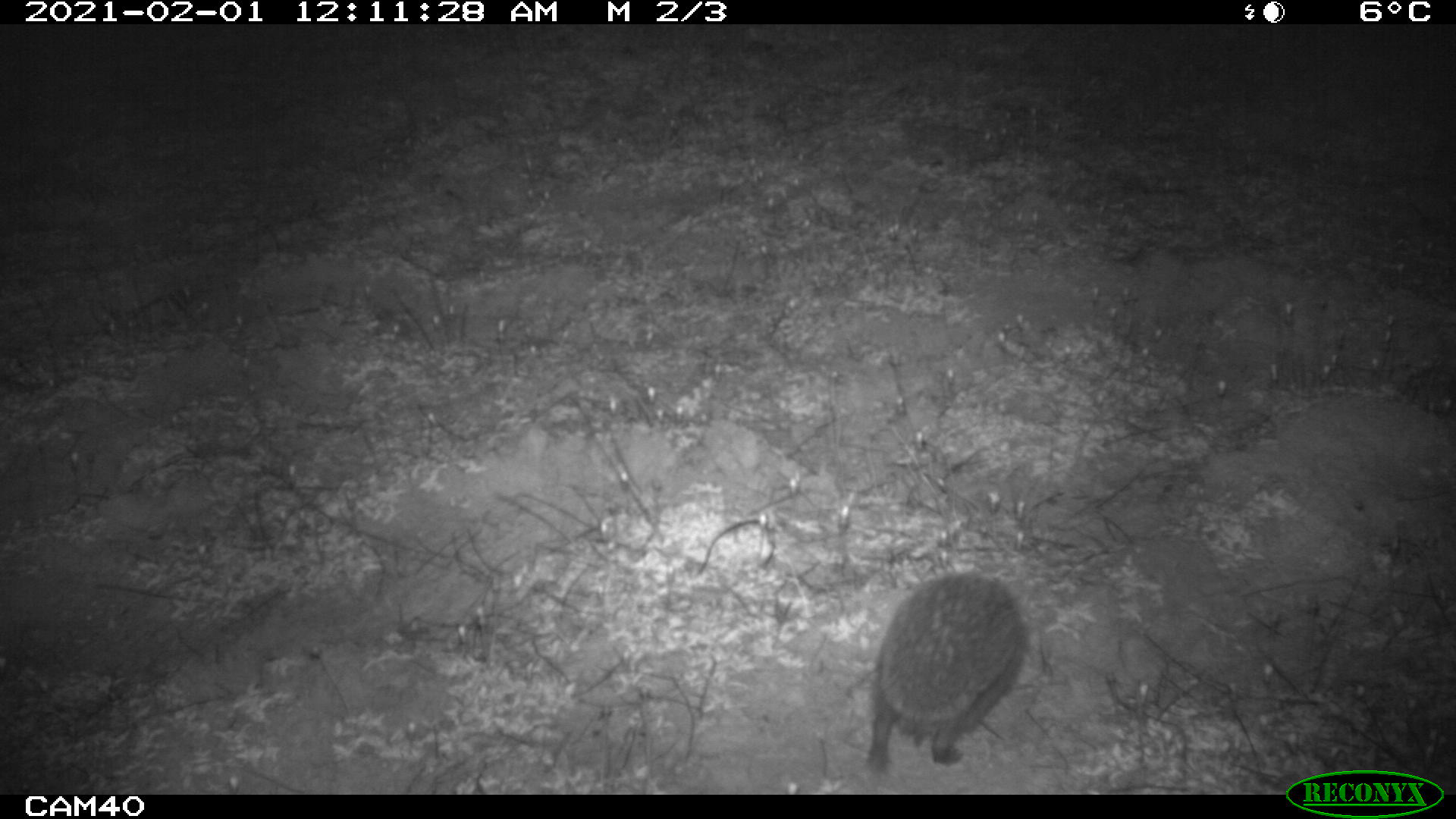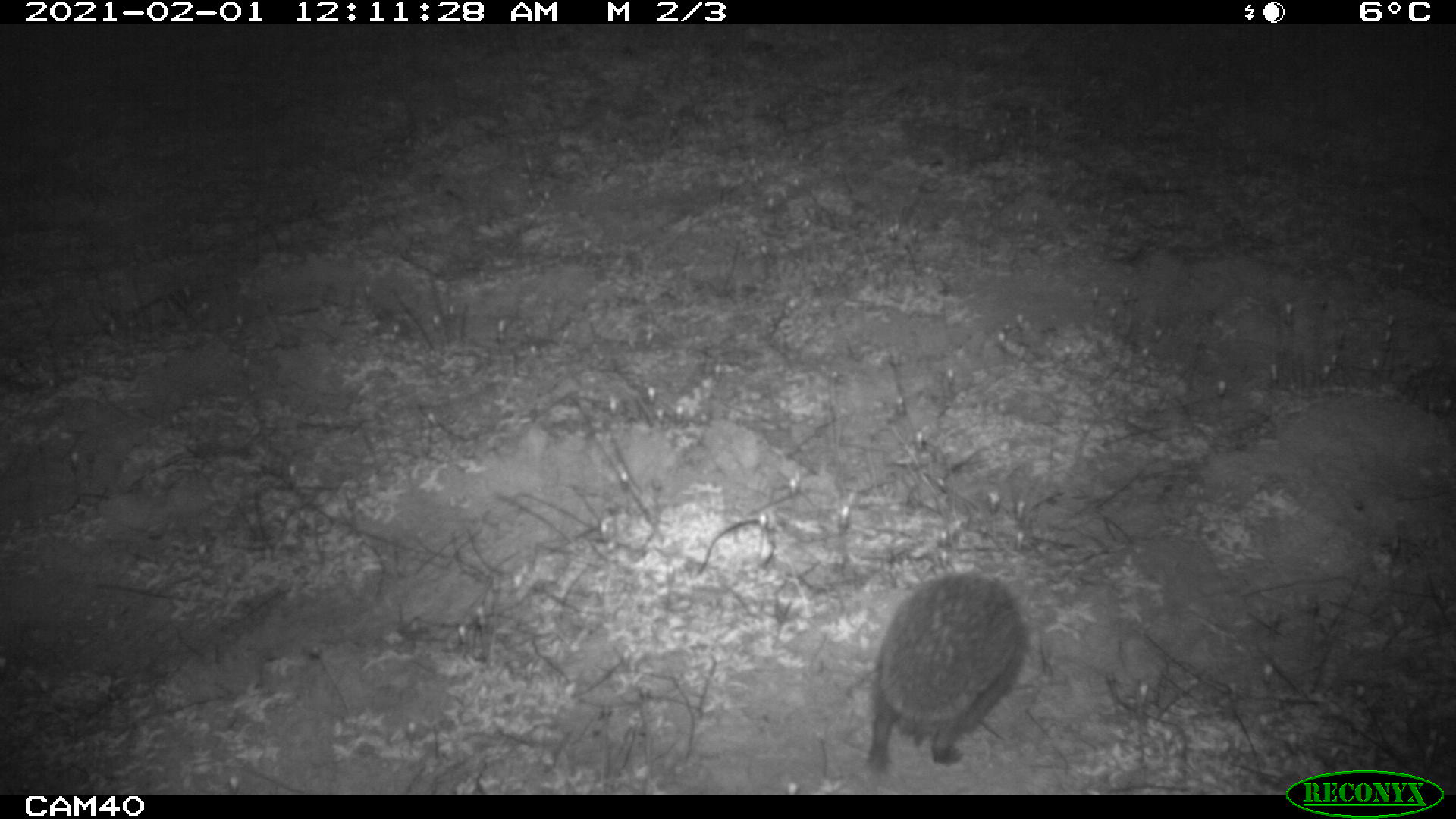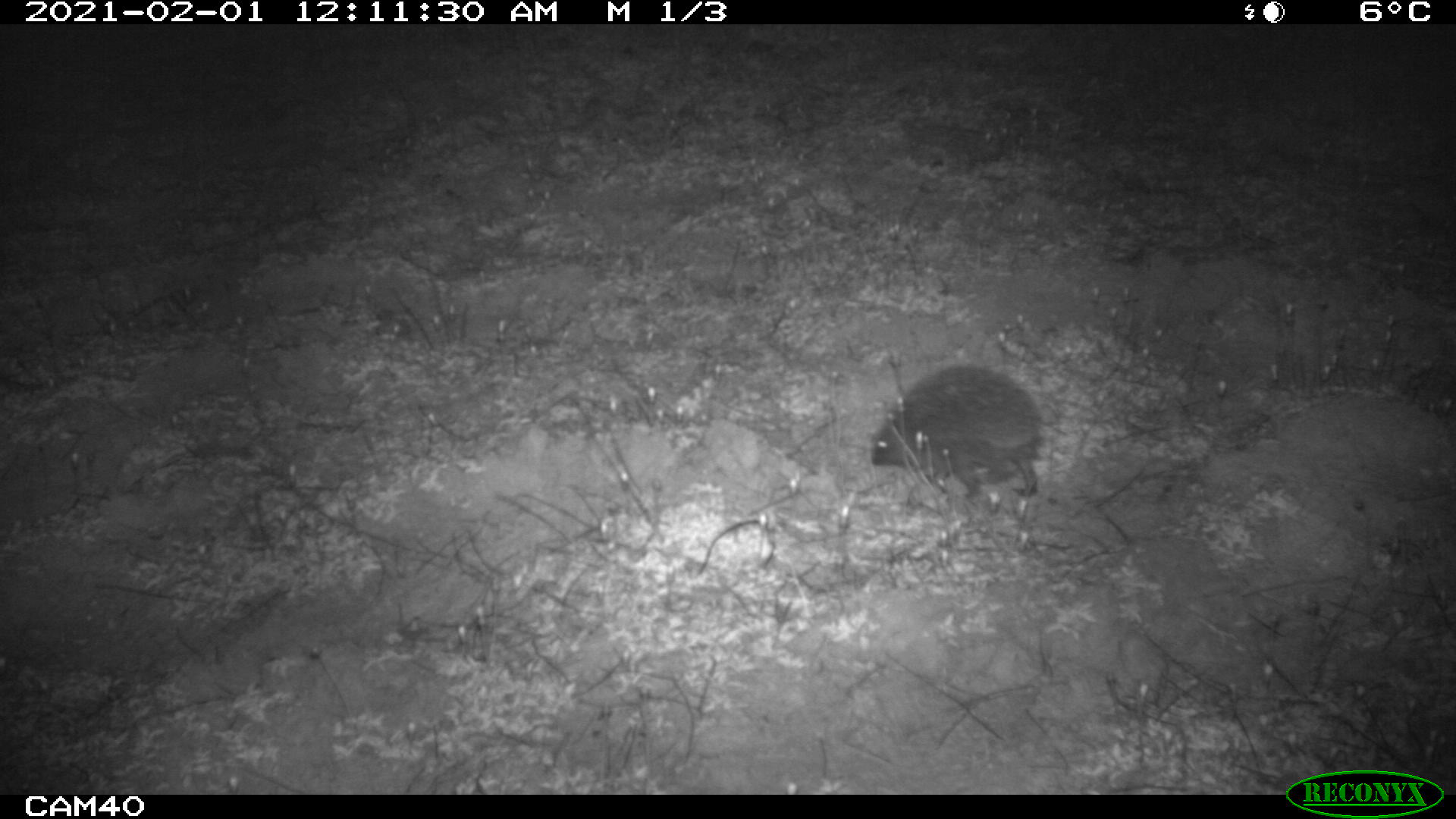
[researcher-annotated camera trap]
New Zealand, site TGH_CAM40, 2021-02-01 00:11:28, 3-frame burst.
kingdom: Animalia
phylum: Chordata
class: Mammalia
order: Eulipotyphla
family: Erinaceidae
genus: Erinaceus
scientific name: Erinaceus europaeus europaeus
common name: european hedgehog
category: hedgehog